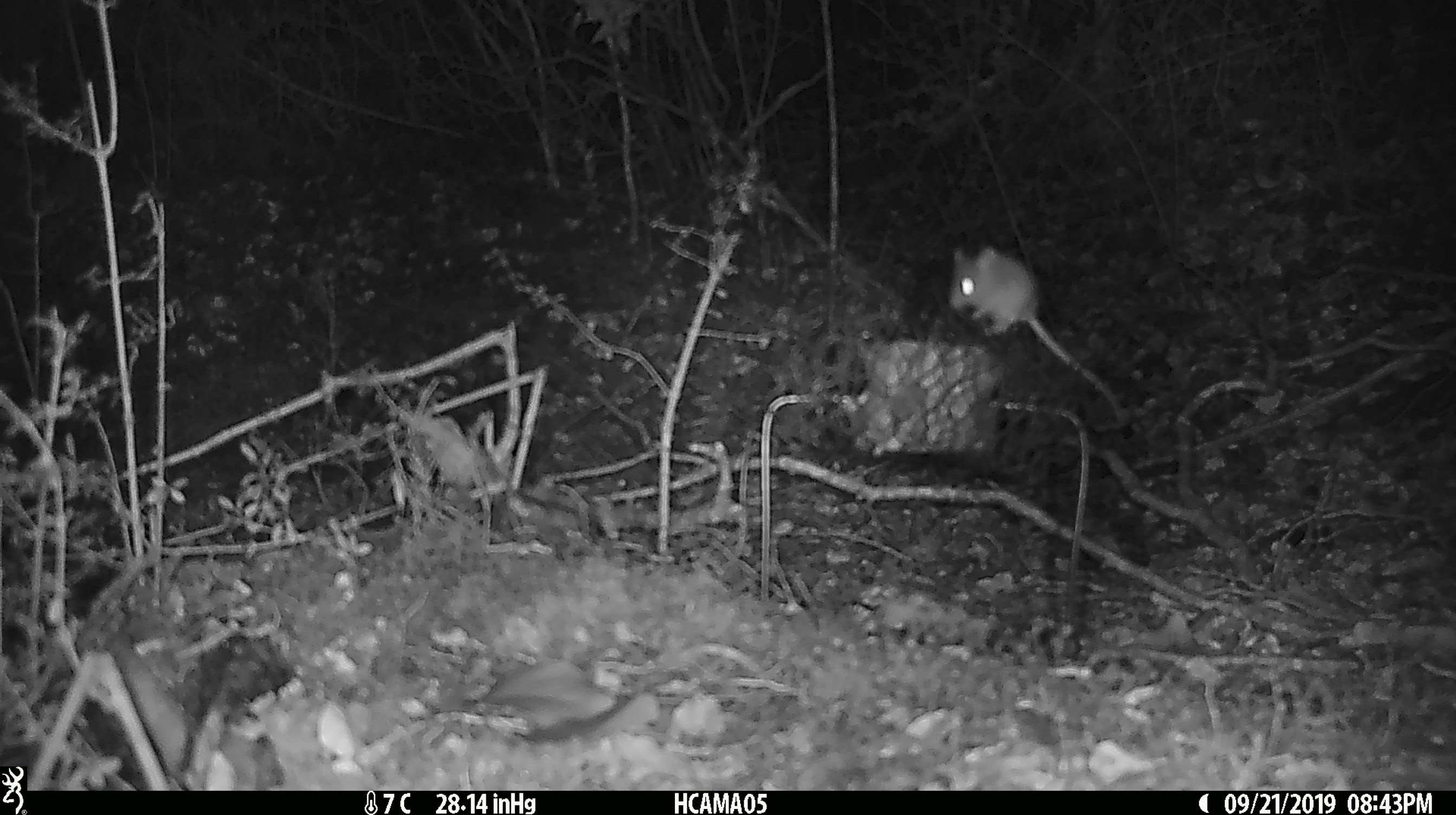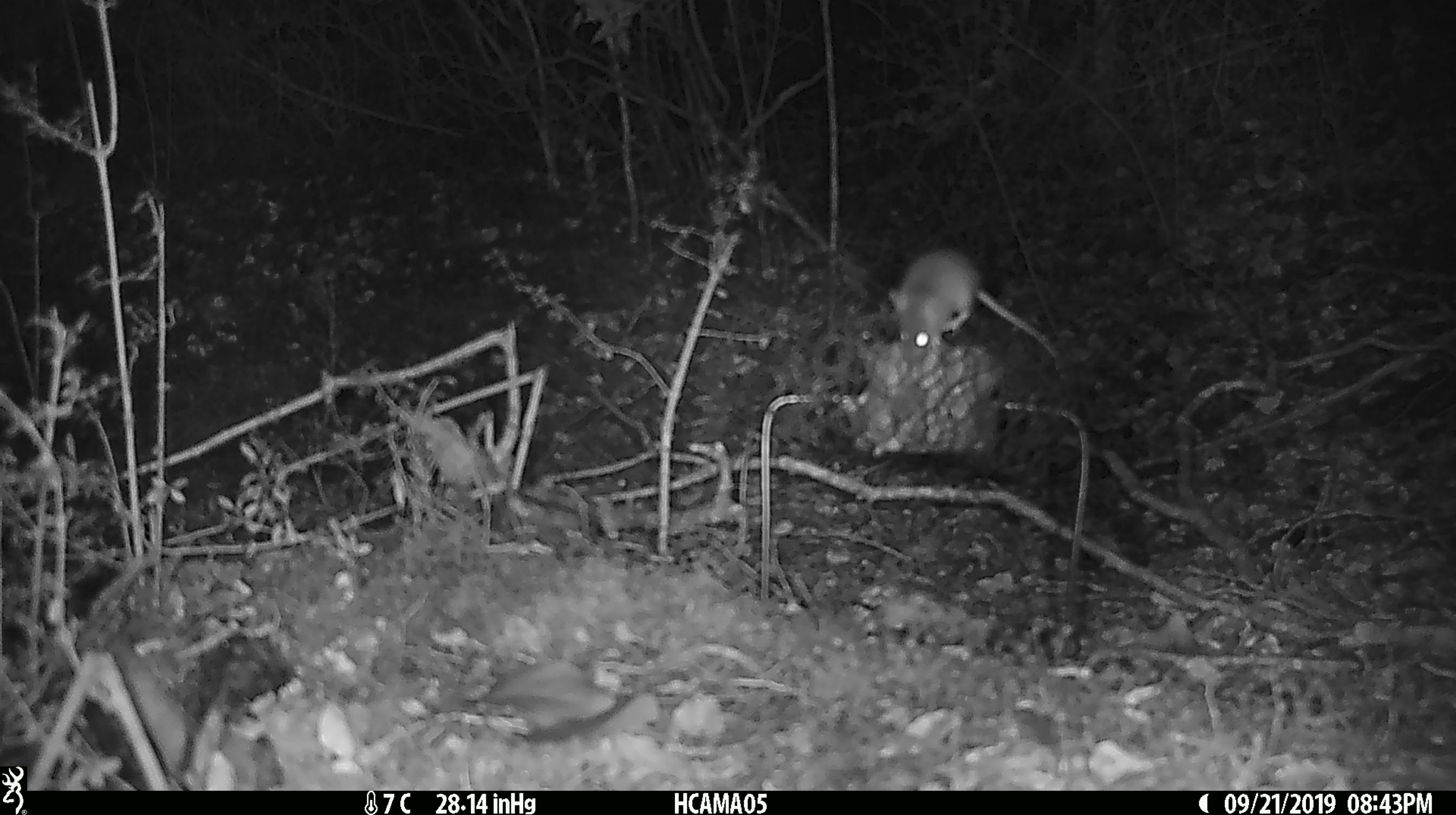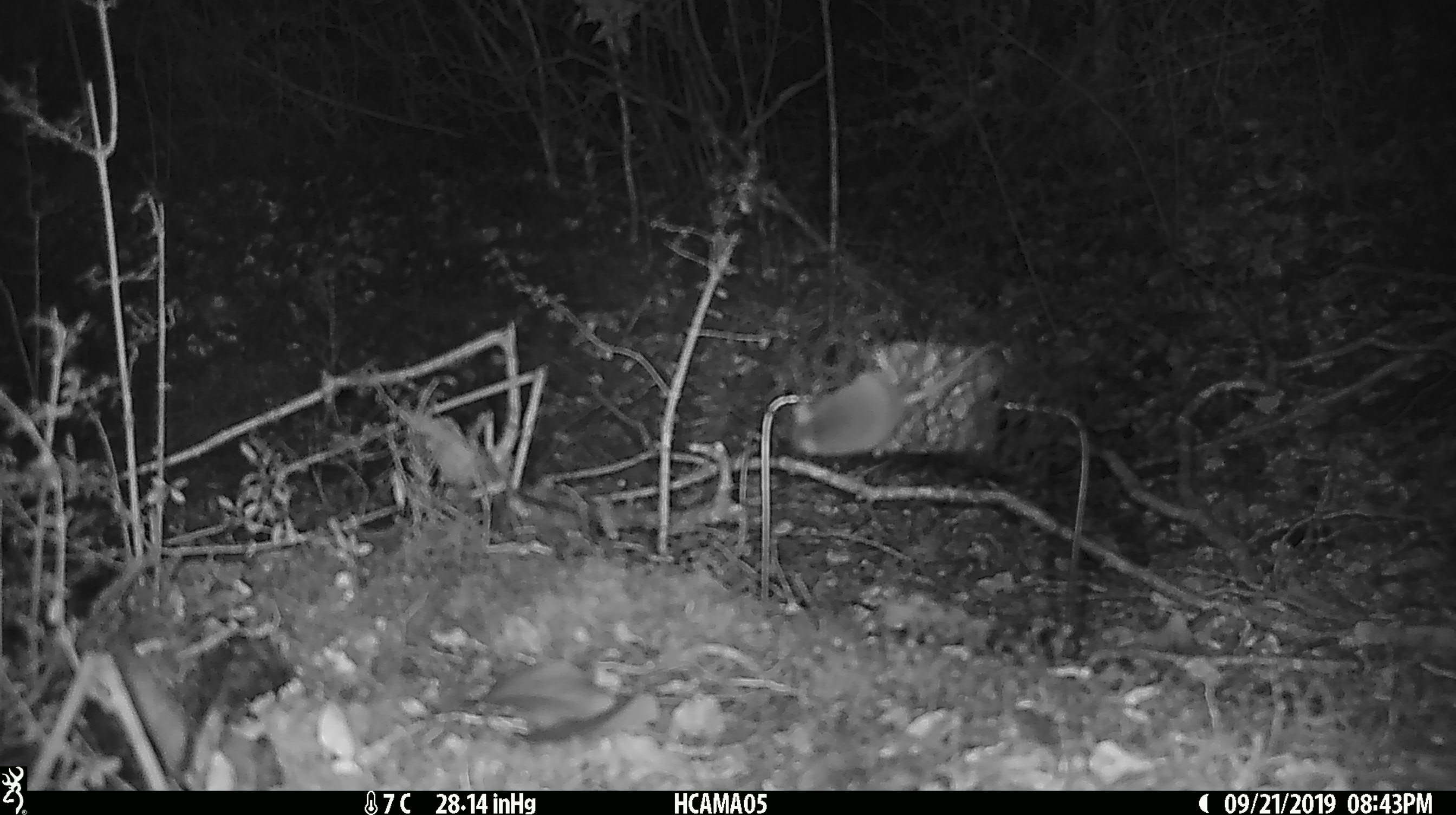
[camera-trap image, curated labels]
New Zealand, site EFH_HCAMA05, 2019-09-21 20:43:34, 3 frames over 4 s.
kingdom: Animalia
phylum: Chordata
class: Mammalia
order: Rodentia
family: Muridae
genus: Mus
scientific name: Mus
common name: mouse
Mouse (Mus).